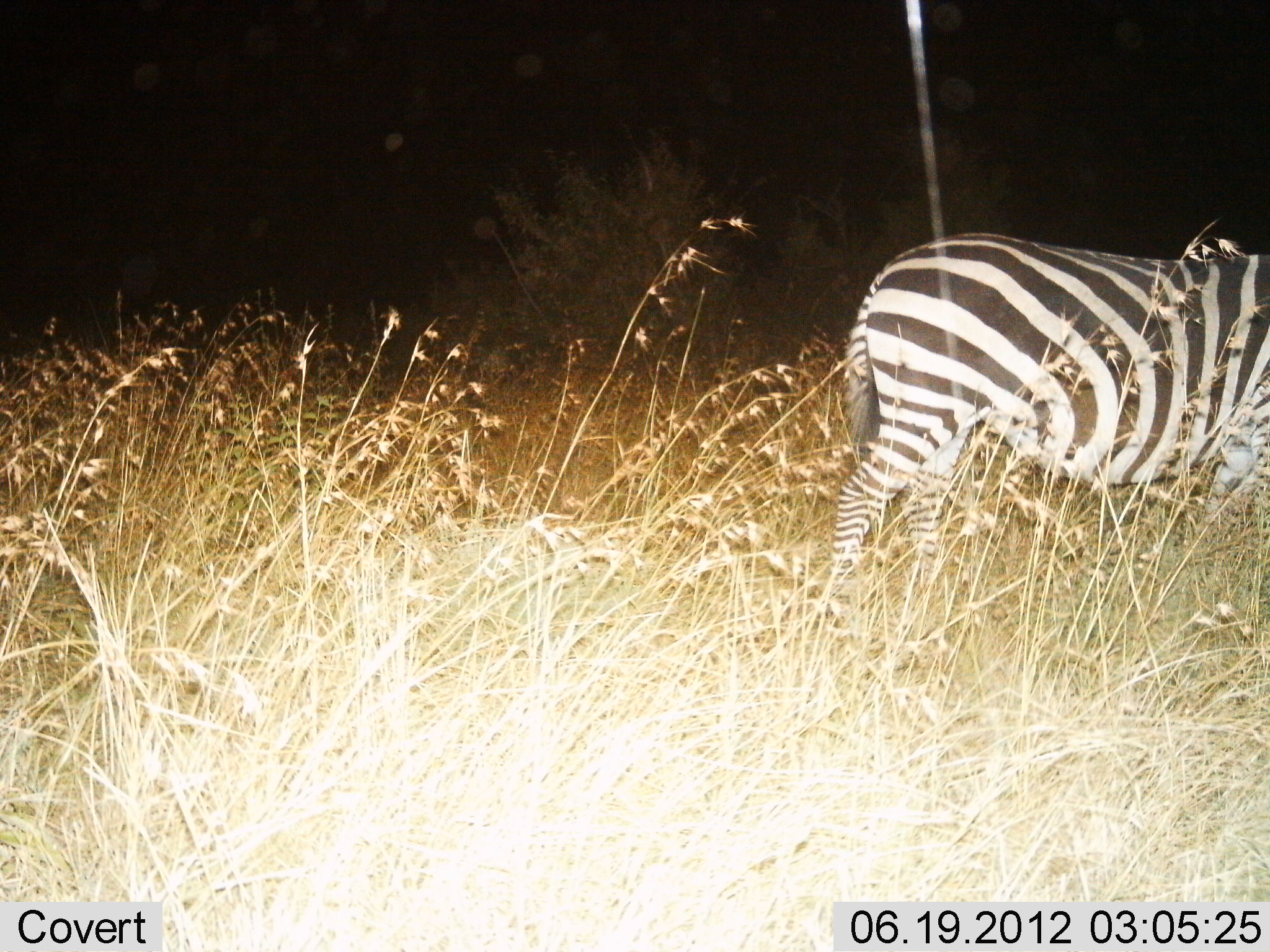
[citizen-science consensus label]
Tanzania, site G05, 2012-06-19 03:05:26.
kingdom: Animalia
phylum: Chordata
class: Mammalia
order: Perissodactyla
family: Equidae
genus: Equus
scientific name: Equus quagga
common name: plains zebra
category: zebra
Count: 1.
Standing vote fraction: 50%.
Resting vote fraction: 0%.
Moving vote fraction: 50%.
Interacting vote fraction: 0%.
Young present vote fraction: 0%.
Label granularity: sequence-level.